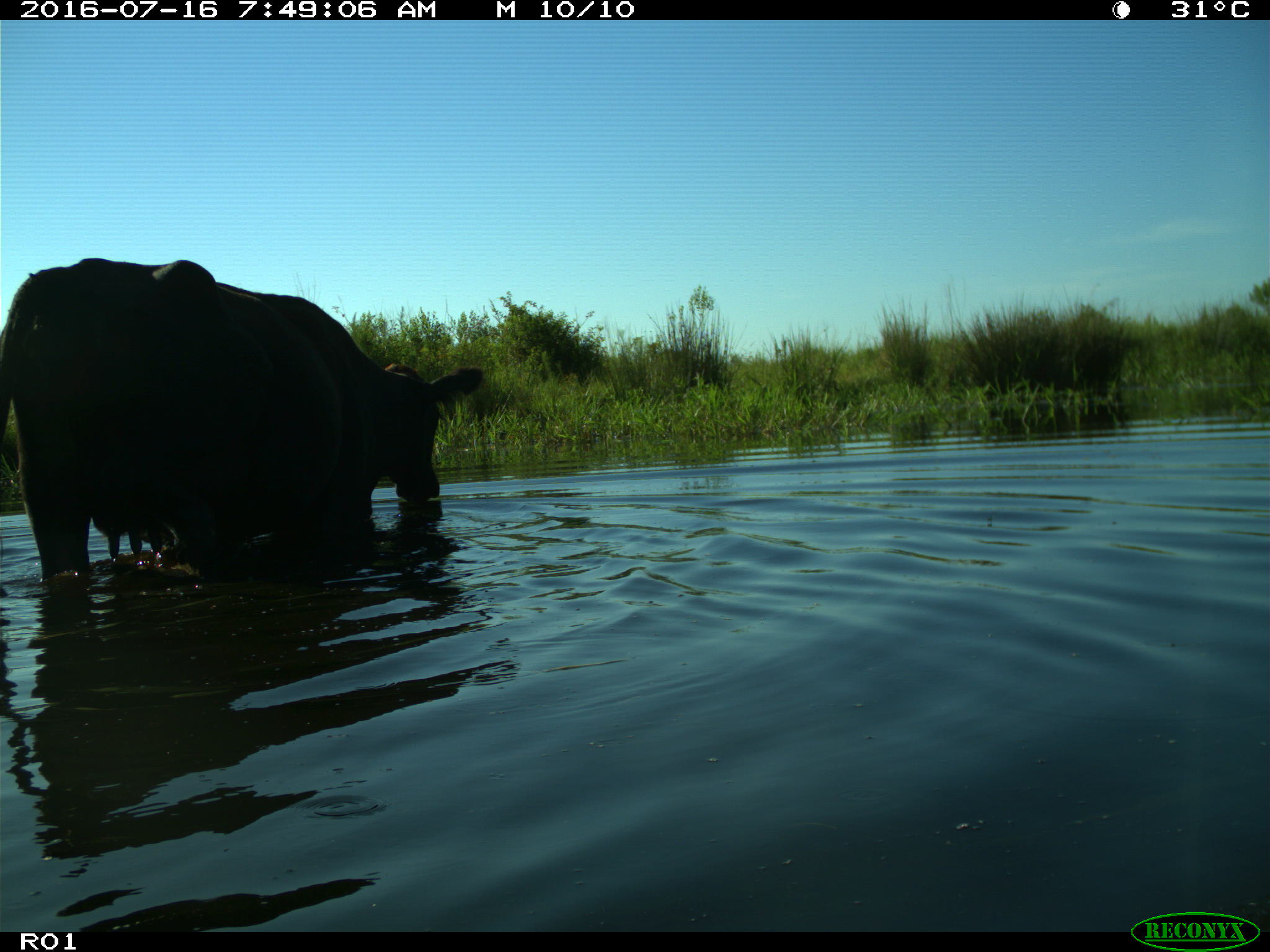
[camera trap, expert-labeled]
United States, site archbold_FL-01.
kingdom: Animalia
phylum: Chordata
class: Mammalia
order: Artiodactyla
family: Bovidae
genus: Bos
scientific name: Bos taurus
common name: domestic cow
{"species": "Bos taurus (domestic cow)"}